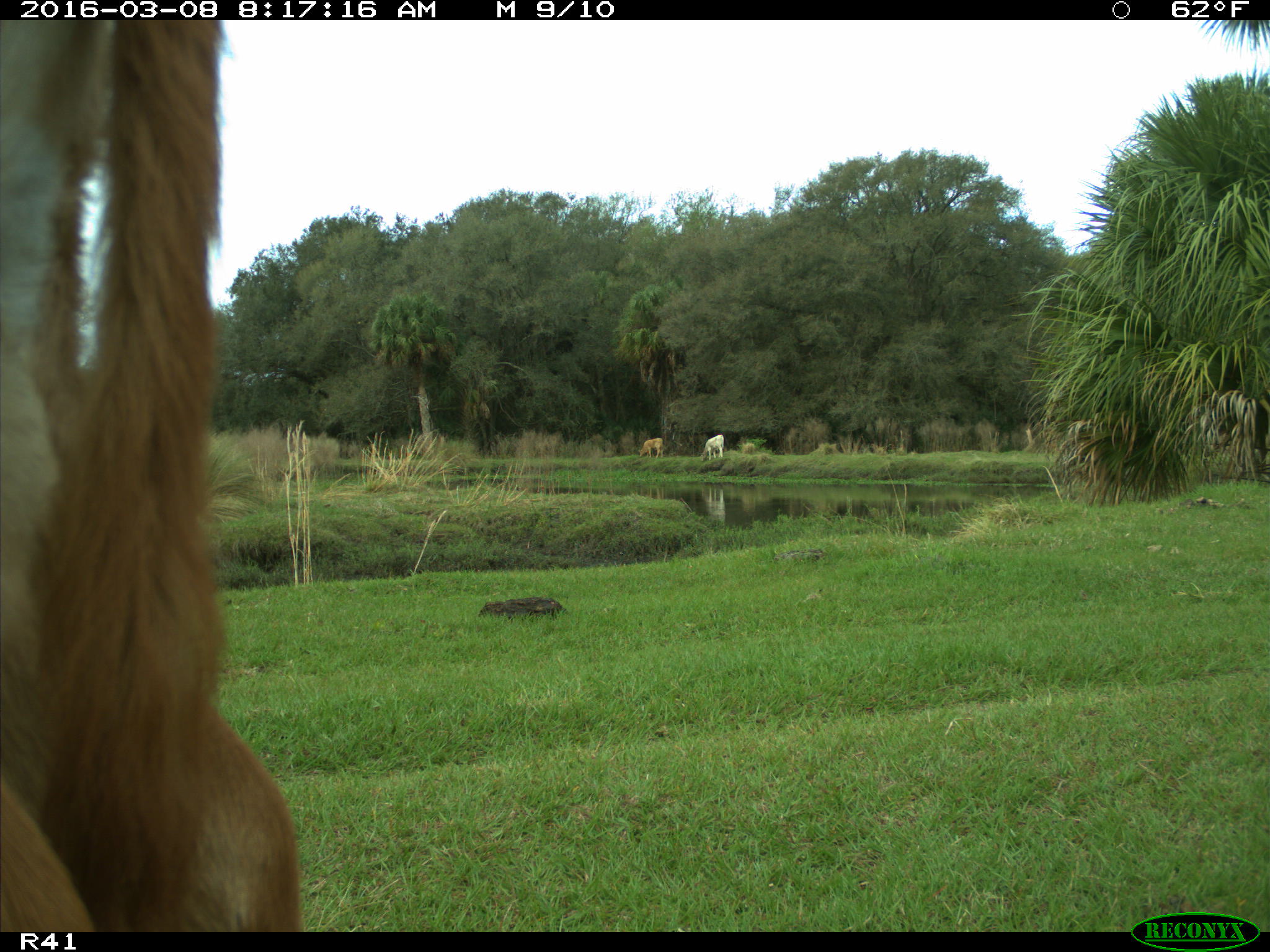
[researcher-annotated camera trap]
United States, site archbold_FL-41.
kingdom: Animalia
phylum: Chordata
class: Mammalia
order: Artiodactyla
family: Bovidae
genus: Bos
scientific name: Bos taurus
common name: domestic cow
Bos taurus (domestic cow).